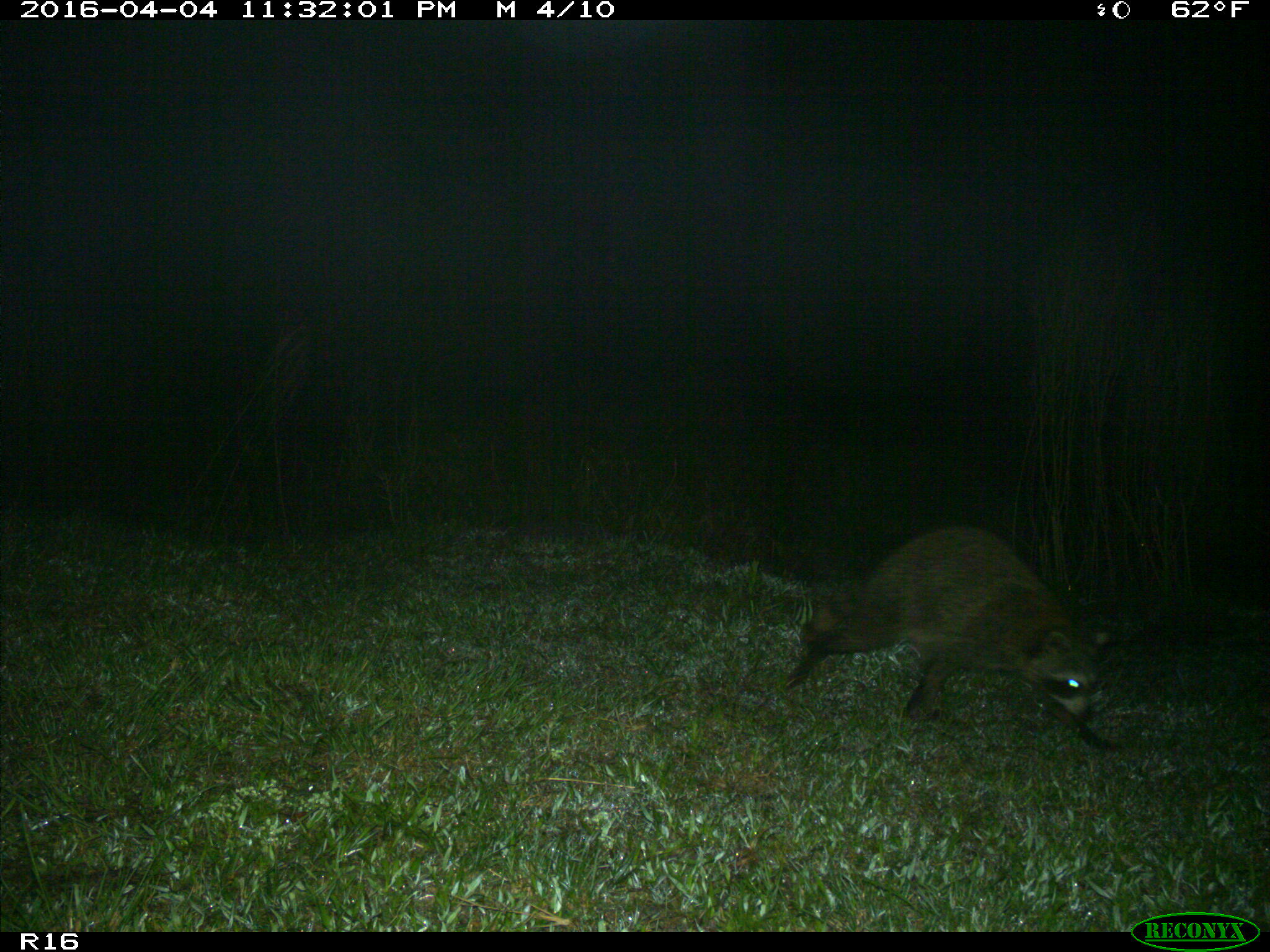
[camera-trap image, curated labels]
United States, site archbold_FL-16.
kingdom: Animalia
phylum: Chordata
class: Mammalia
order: Carnivora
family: Procyonidae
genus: Procyon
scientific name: Procyon lotor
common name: common raccoon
Procyon lotor (common raccoon).